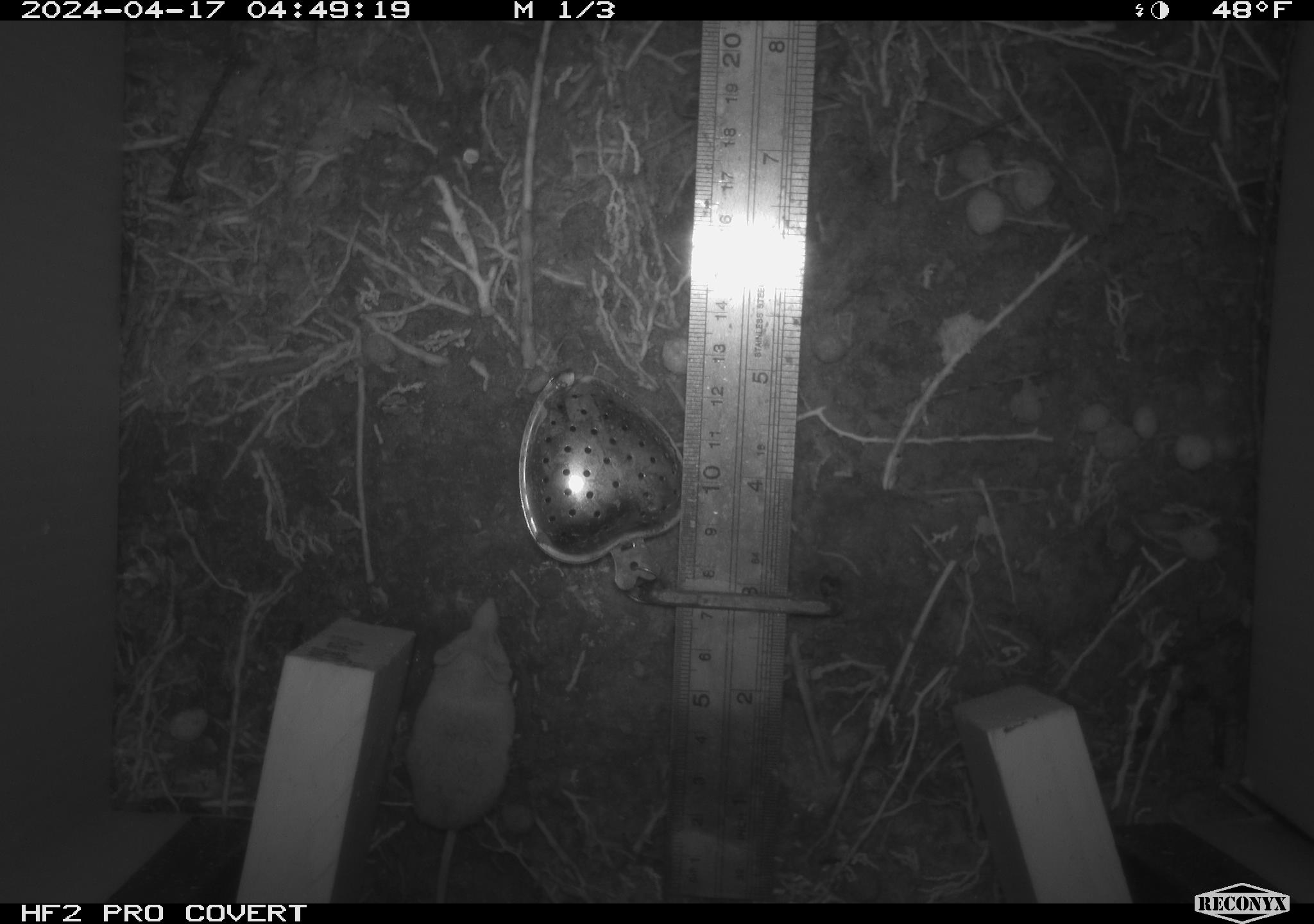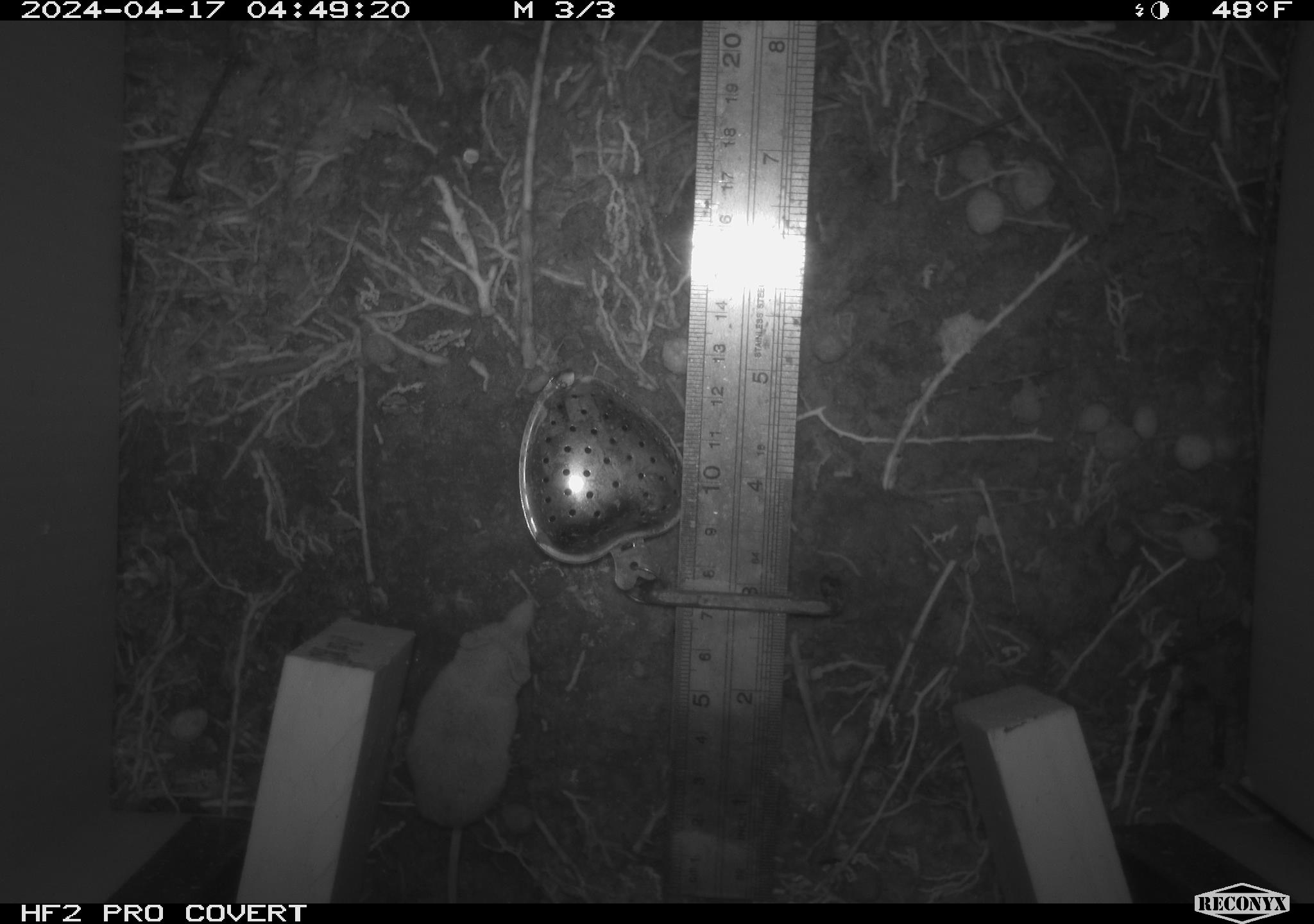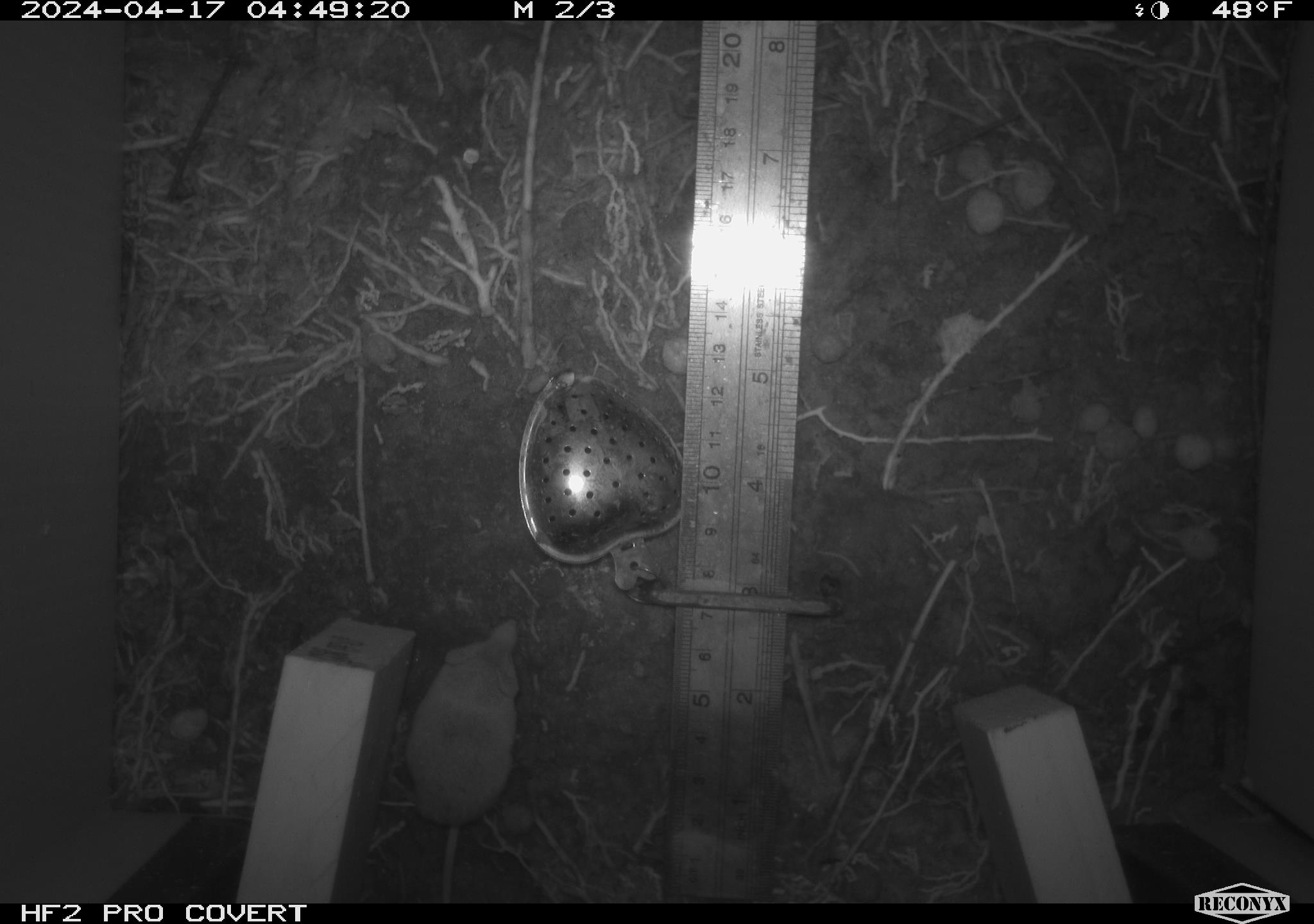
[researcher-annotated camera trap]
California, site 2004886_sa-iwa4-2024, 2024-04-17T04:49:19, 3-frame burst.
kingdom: Animalia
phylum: Chordata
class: Mammalia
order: Eulipotyphla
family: Soricidae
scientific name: Soricidae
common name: shrews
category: soricidae family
Soricidae family (shrews) (Soricidae).